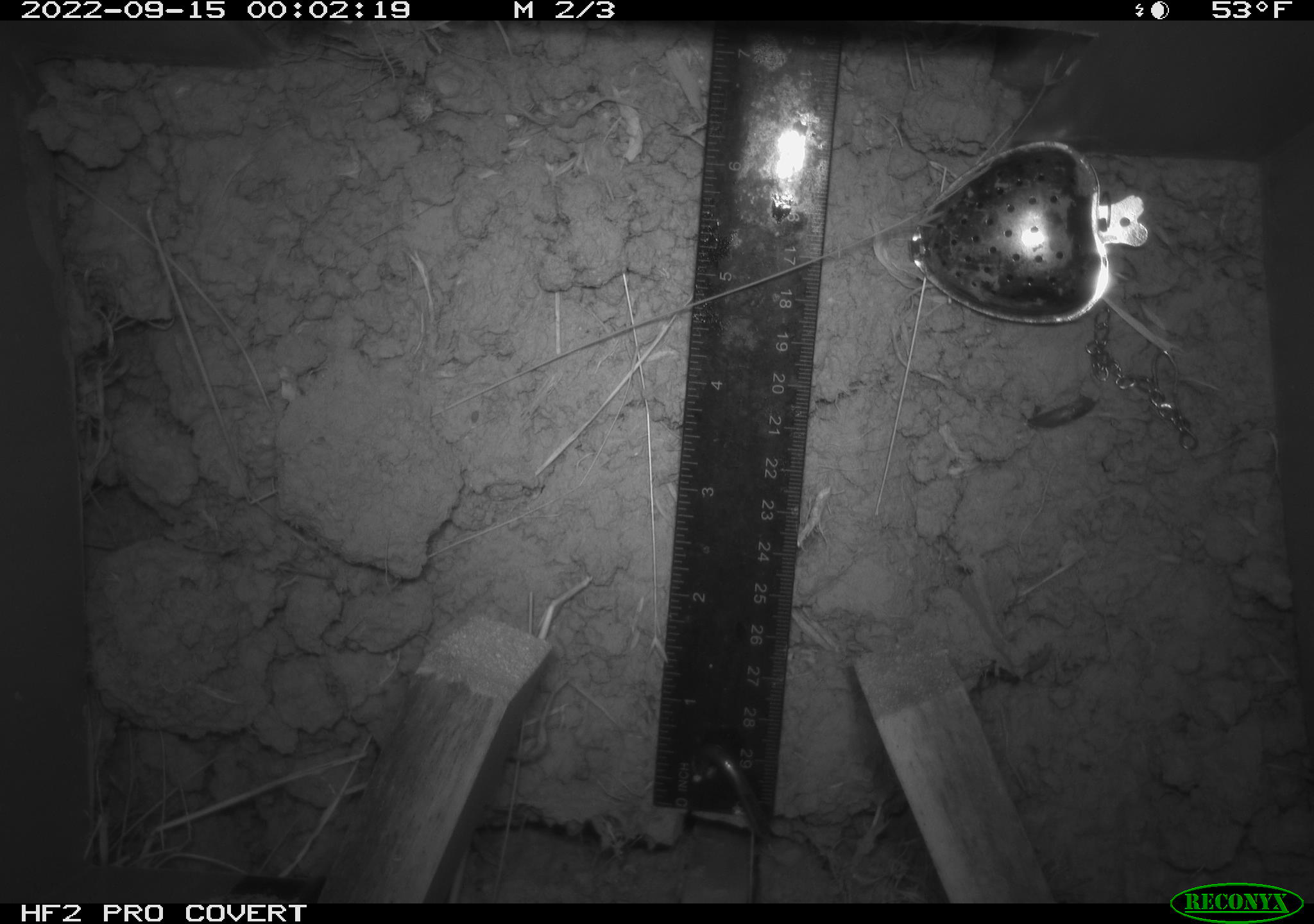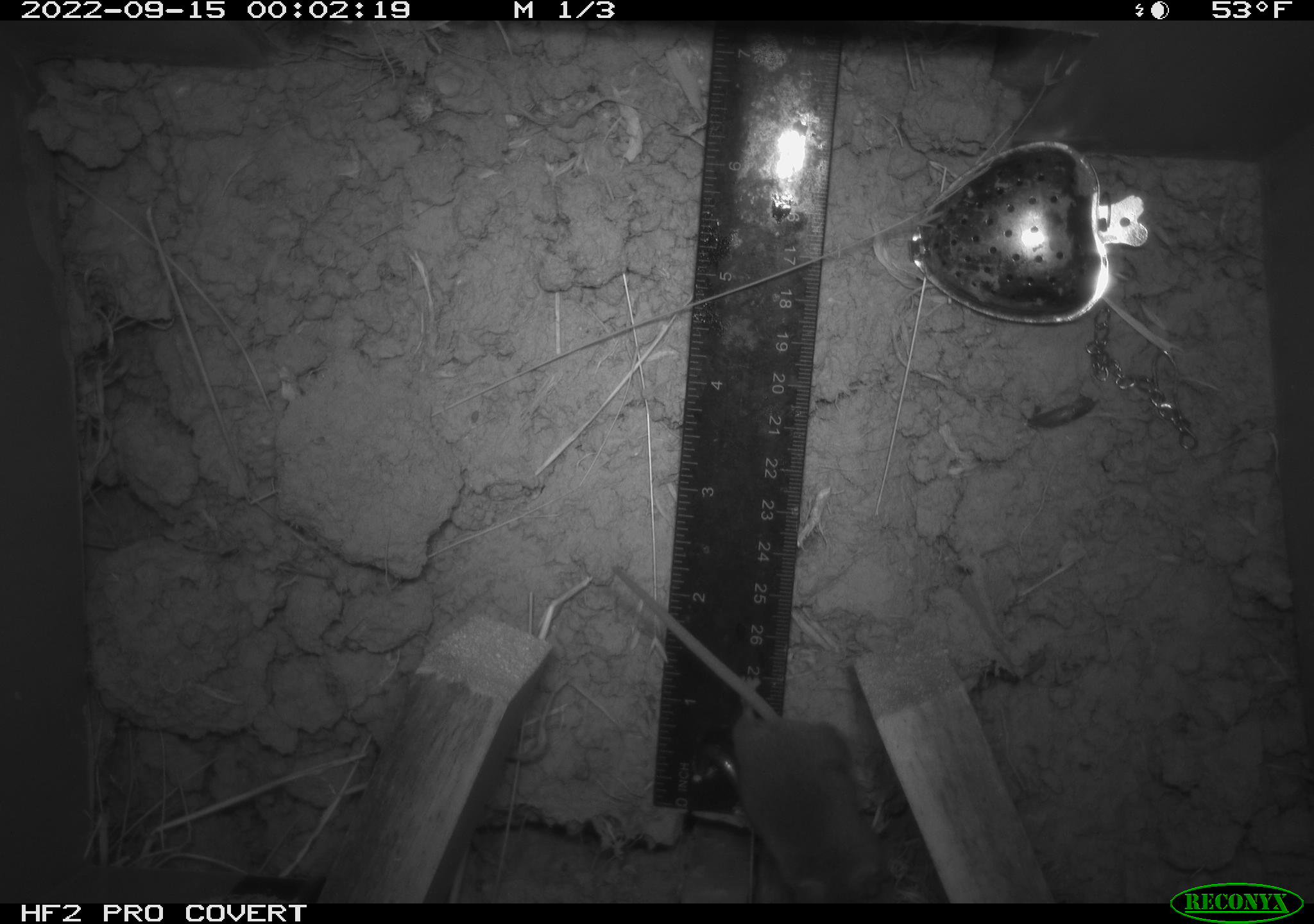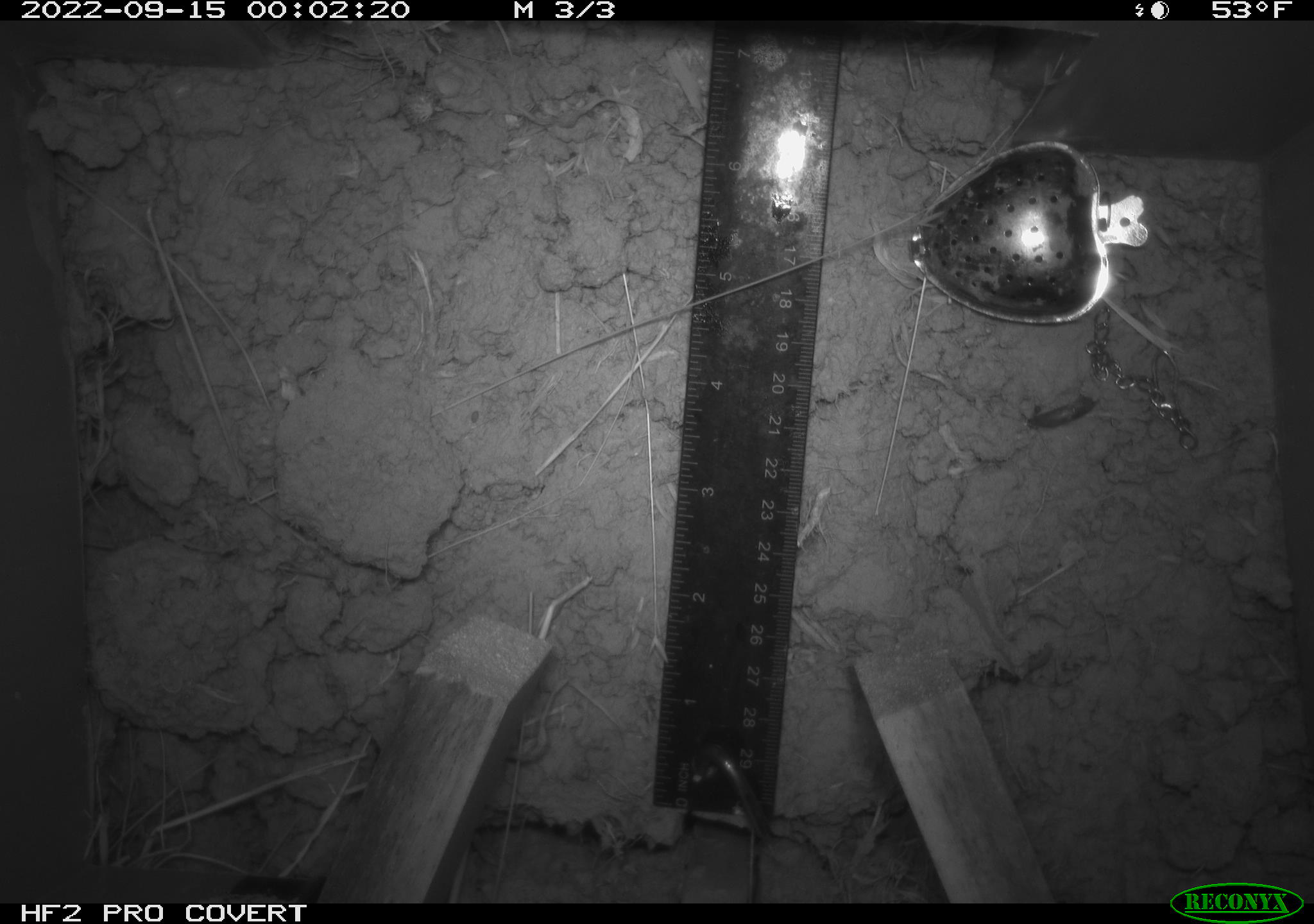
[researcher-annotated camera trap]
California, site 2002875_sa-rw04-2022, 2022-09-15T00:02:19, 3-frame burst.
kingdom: Animalia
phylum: Chordata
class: Mammalia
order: Rodentia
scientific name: Rodentia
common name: mouse species